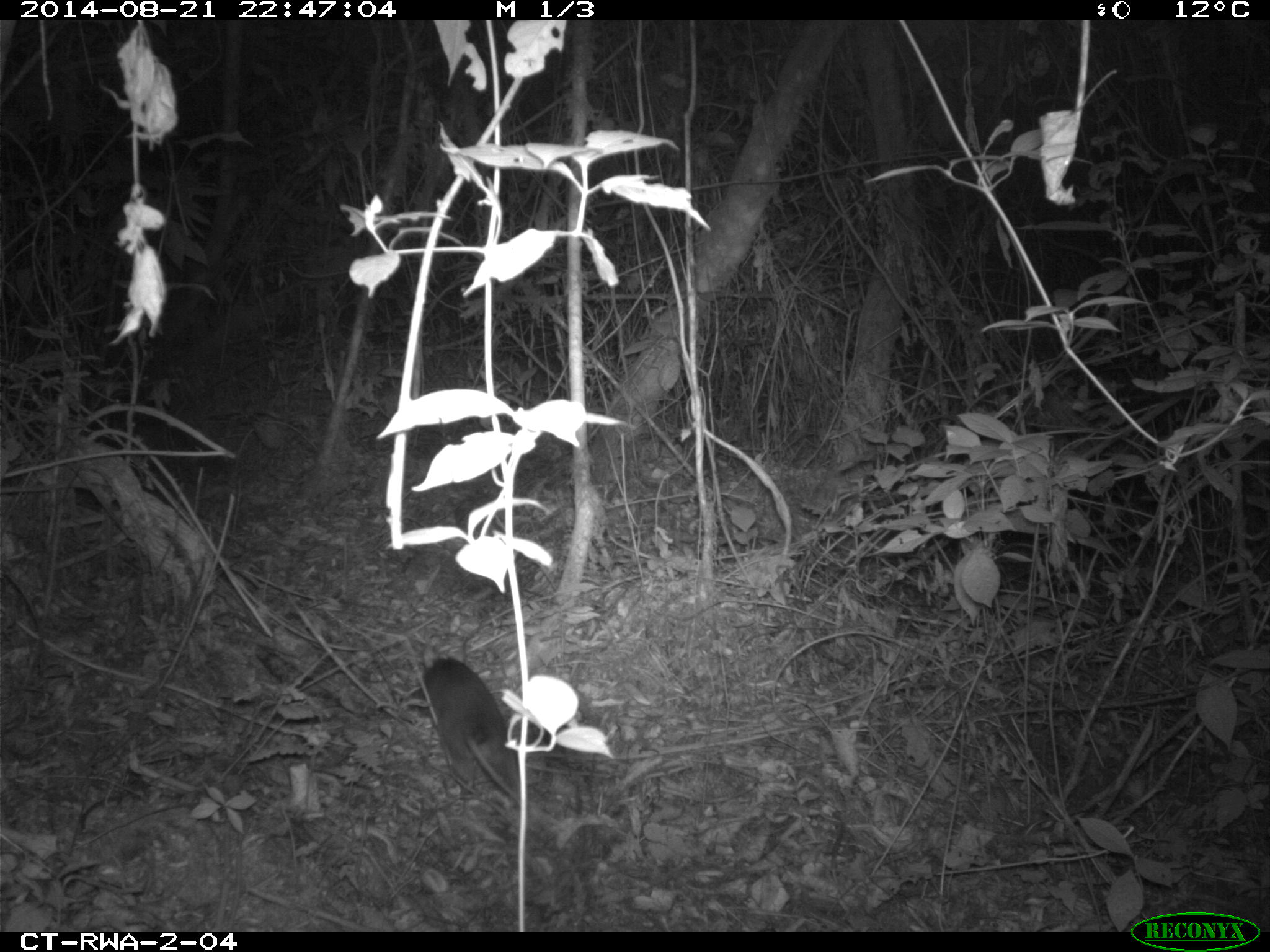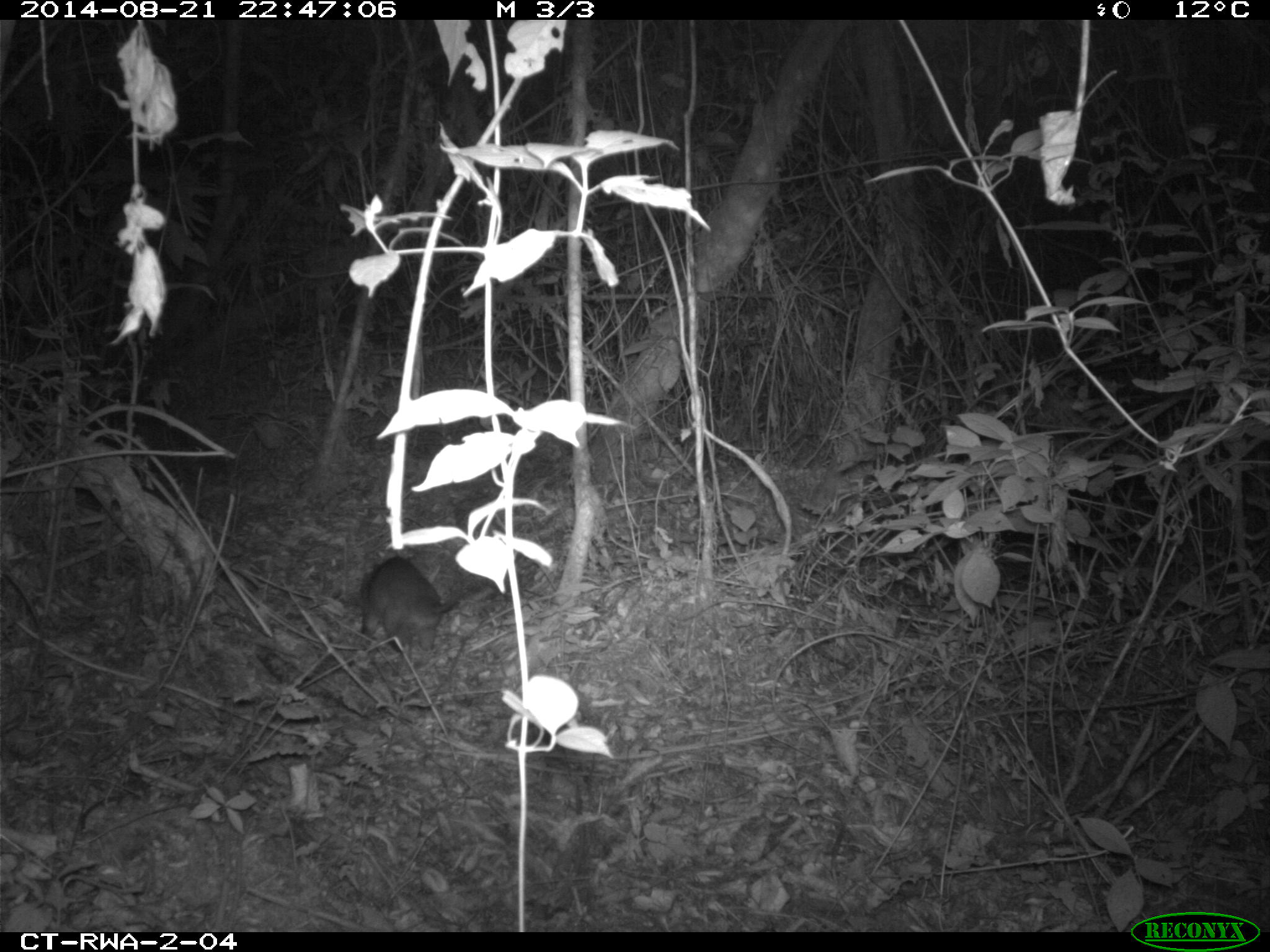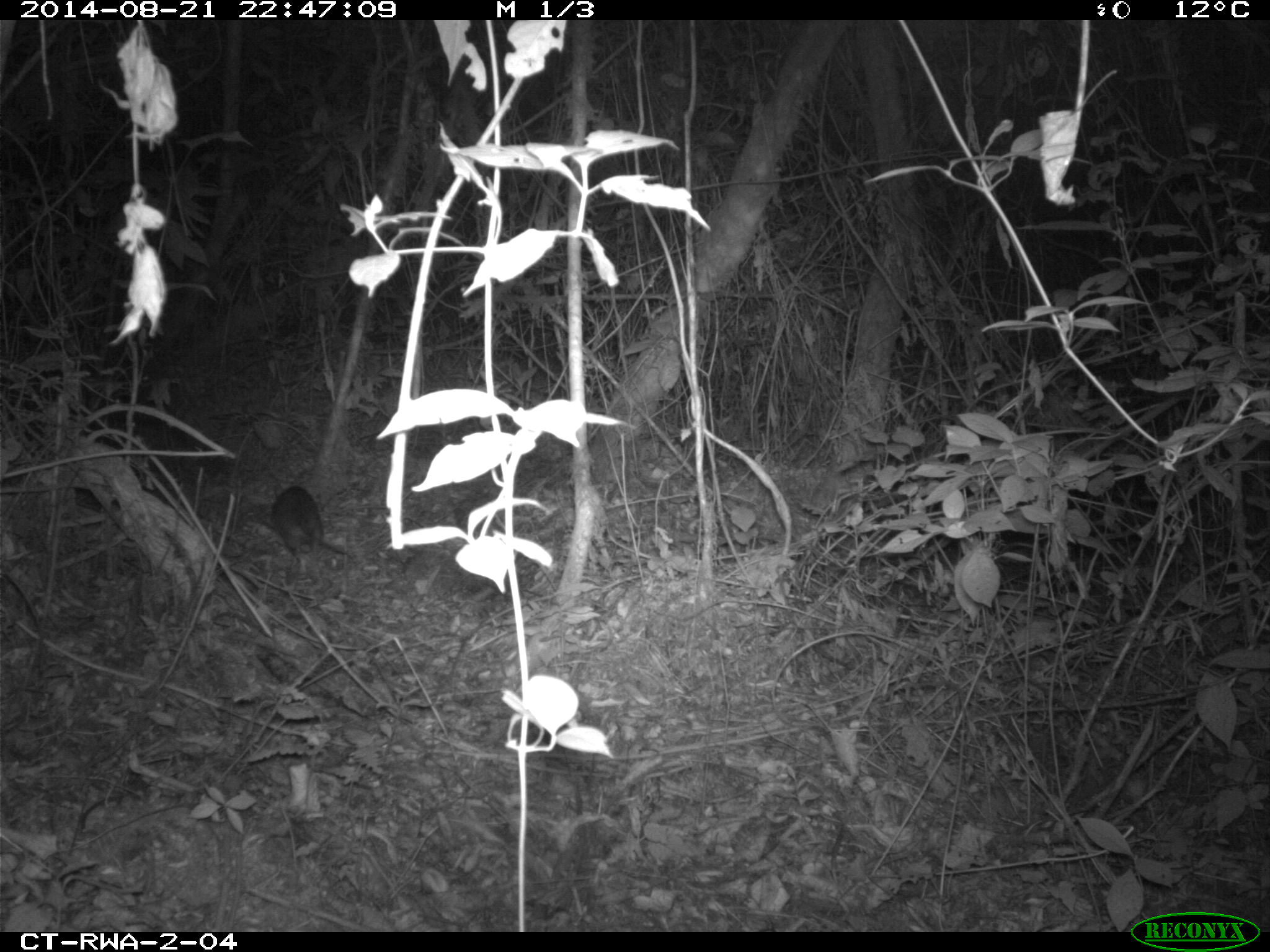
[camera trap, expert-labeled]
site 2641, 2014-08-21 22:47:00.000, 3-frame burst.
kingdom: Animalia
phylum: Chordata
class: Mammalia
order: Rodentia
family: Nesomyidae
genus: Cricetomys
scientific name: Cricetomys gambianus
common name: african giant pouched rat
Cricetomys gambianus (african giant pouched rat), count 1.